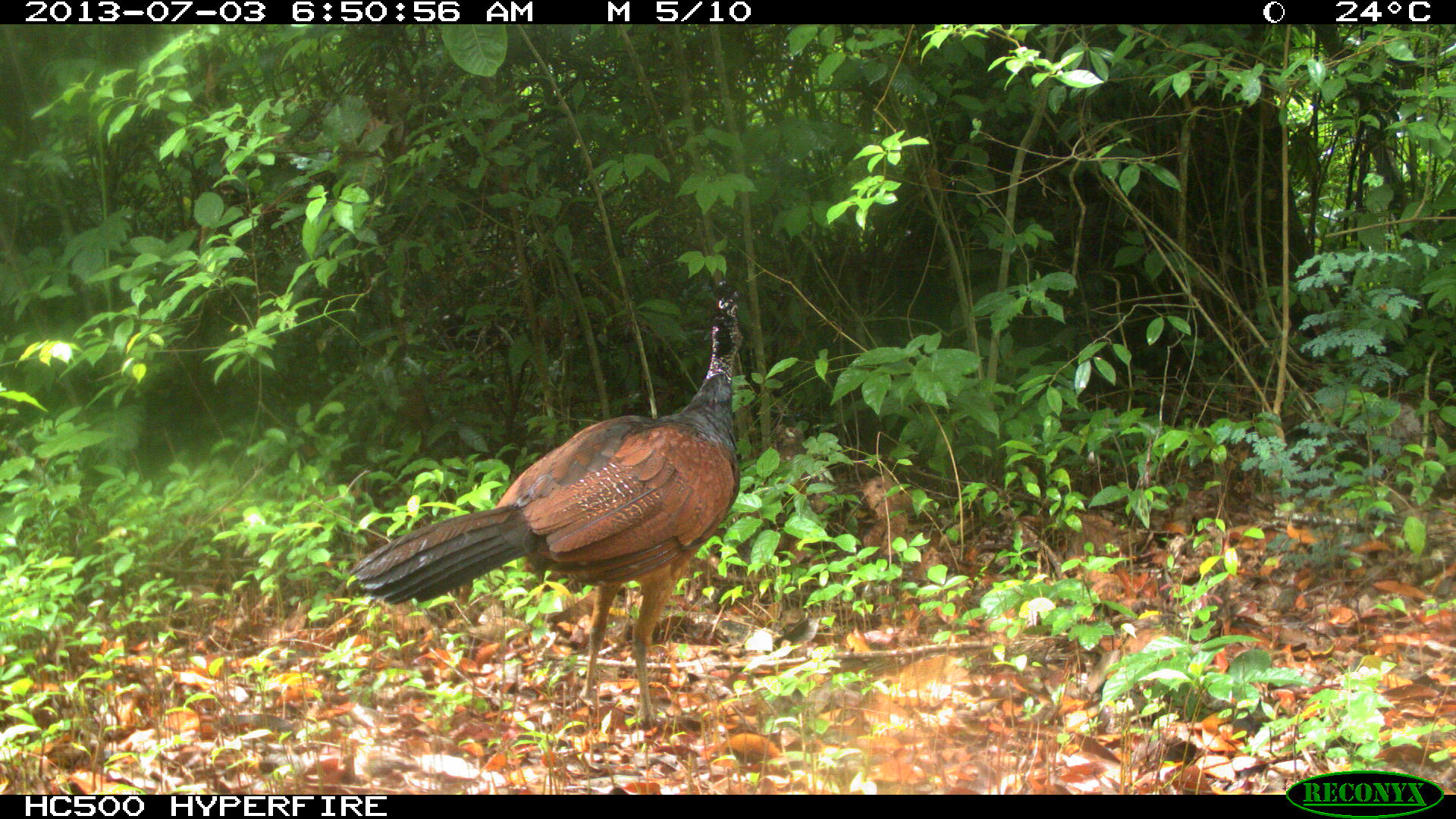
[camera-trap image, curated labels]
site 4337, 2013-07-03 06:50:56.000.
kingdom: Animalia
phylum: Chordata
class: Aves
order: Galliformes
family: Cracidae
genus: Crax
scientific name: Crax rubra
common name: great curassow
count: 1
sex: female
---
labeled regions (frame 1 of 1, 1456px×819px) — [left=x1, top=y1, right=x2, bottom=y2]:
crax rubra: [left=347, top=282, right=745, bottom=730]